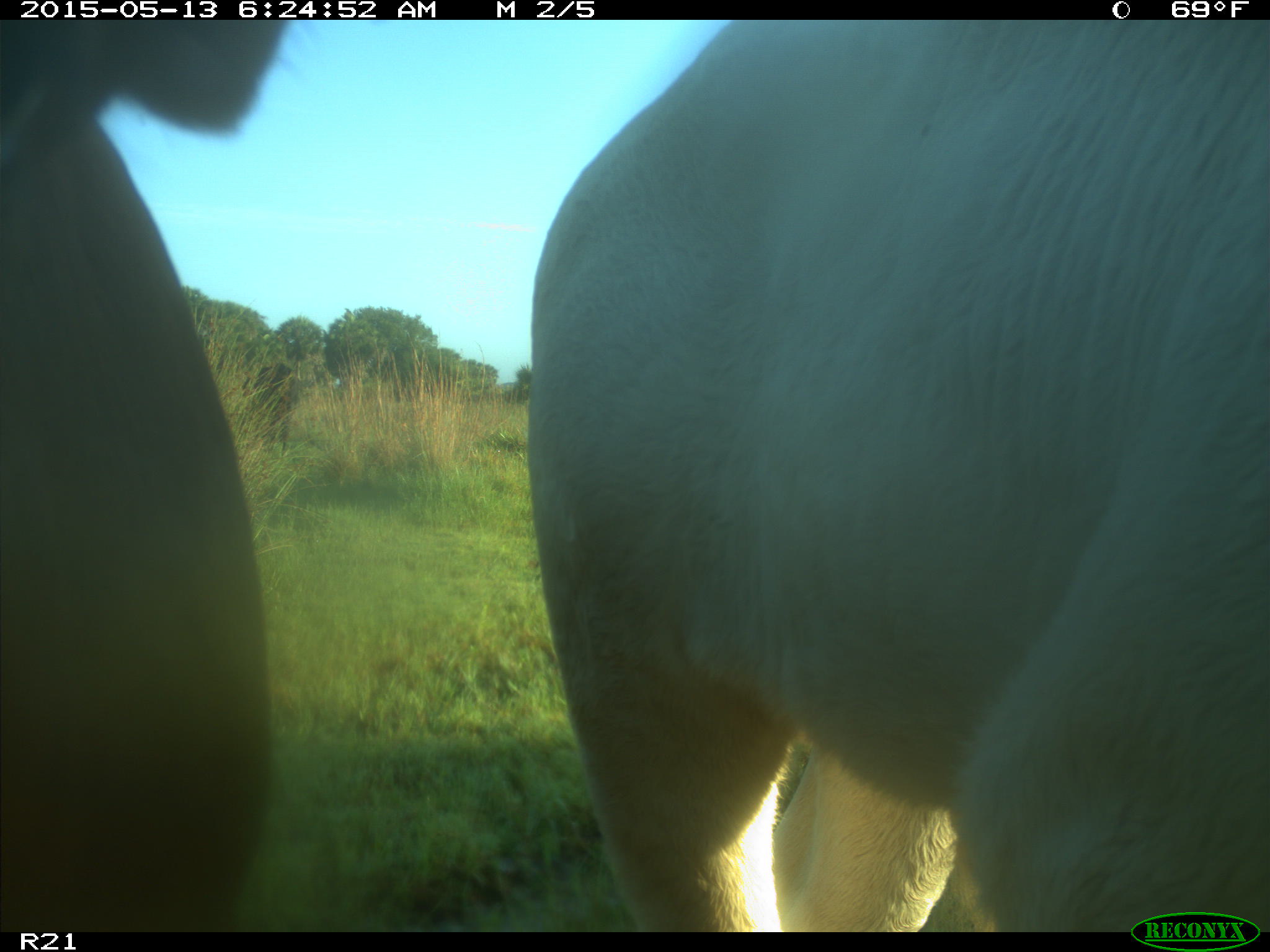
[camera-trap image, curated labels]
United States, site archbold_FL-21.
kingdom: Animalia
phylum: Chordata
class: Mammalia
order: Artiodactyla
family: Bovidae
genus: Bos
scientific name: Bos taurus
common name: domestic cow